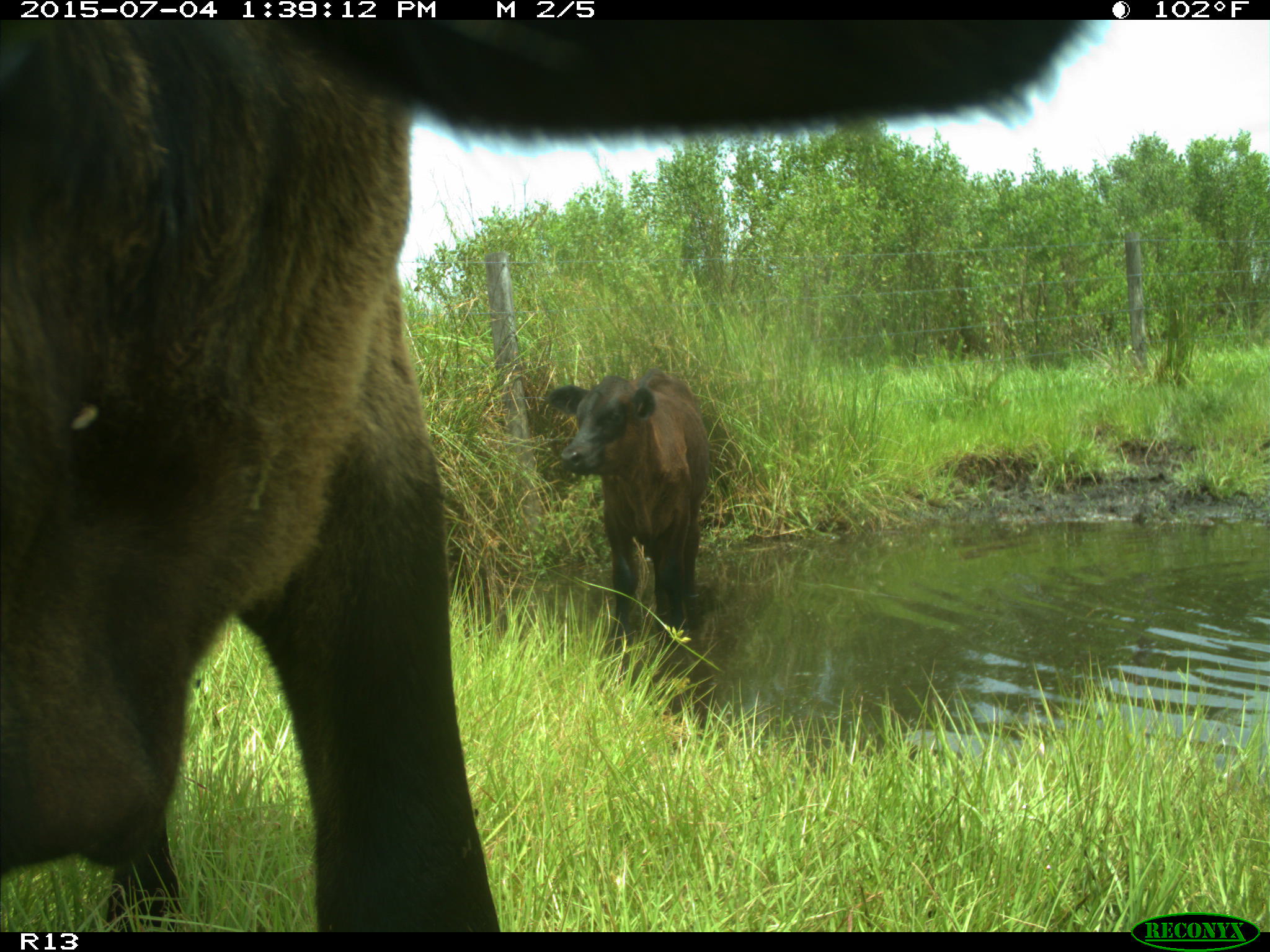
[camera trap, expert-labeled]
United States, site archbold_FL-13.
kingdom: Animalia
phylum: Chordata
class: Mammalia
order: Artiodactyla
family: Bovidae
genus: Bos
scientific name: Bos taurus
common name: domestic cow